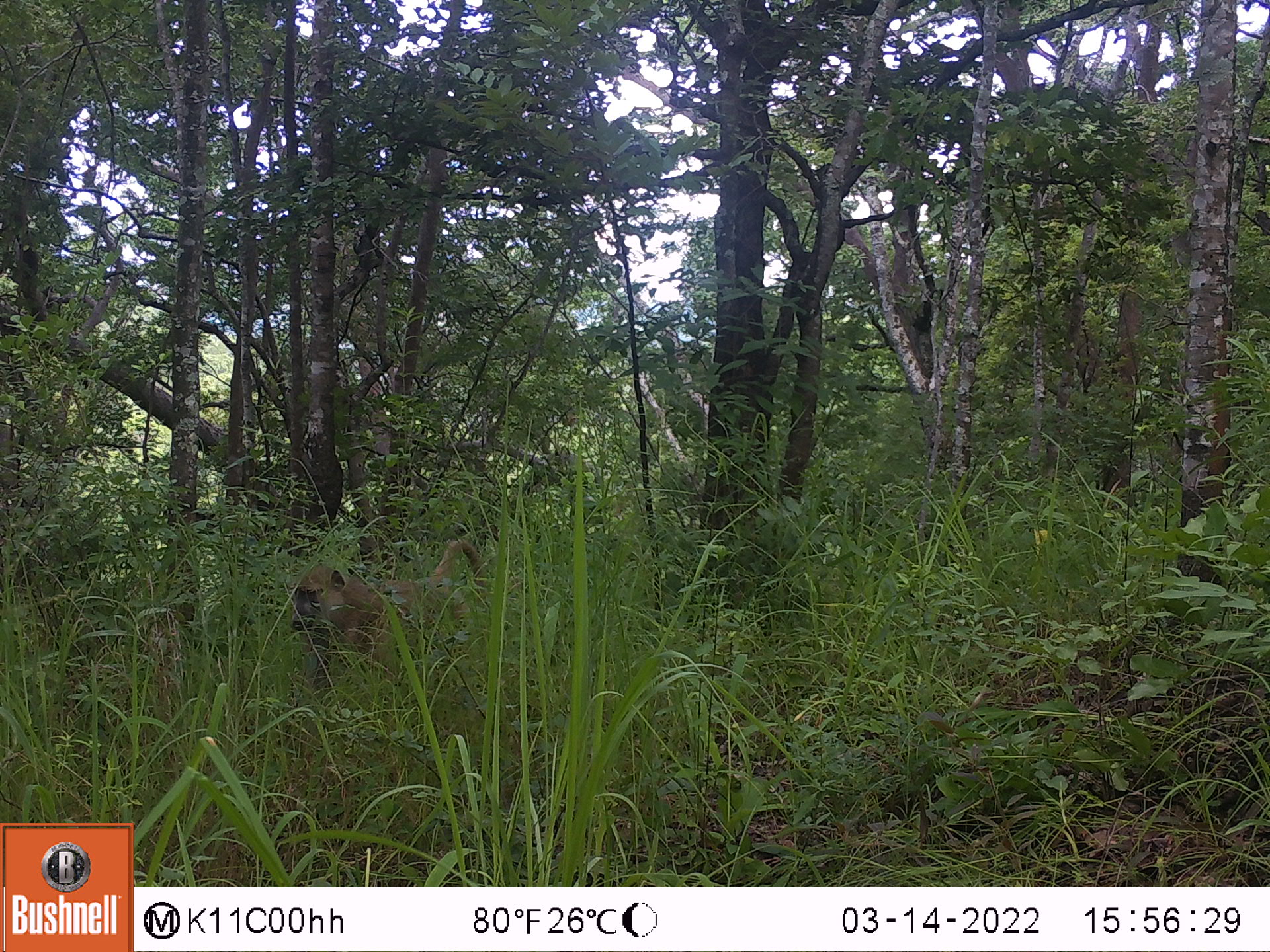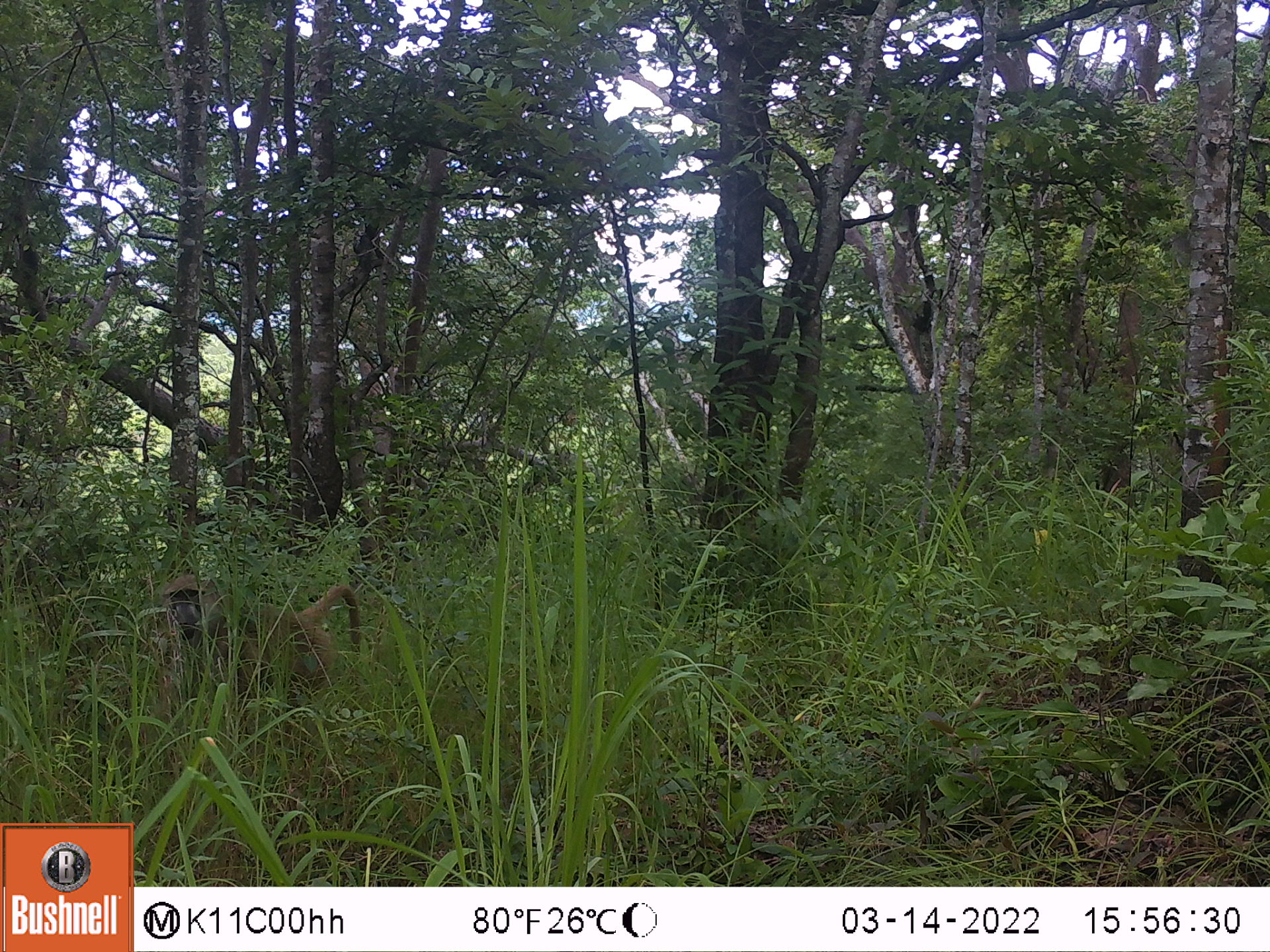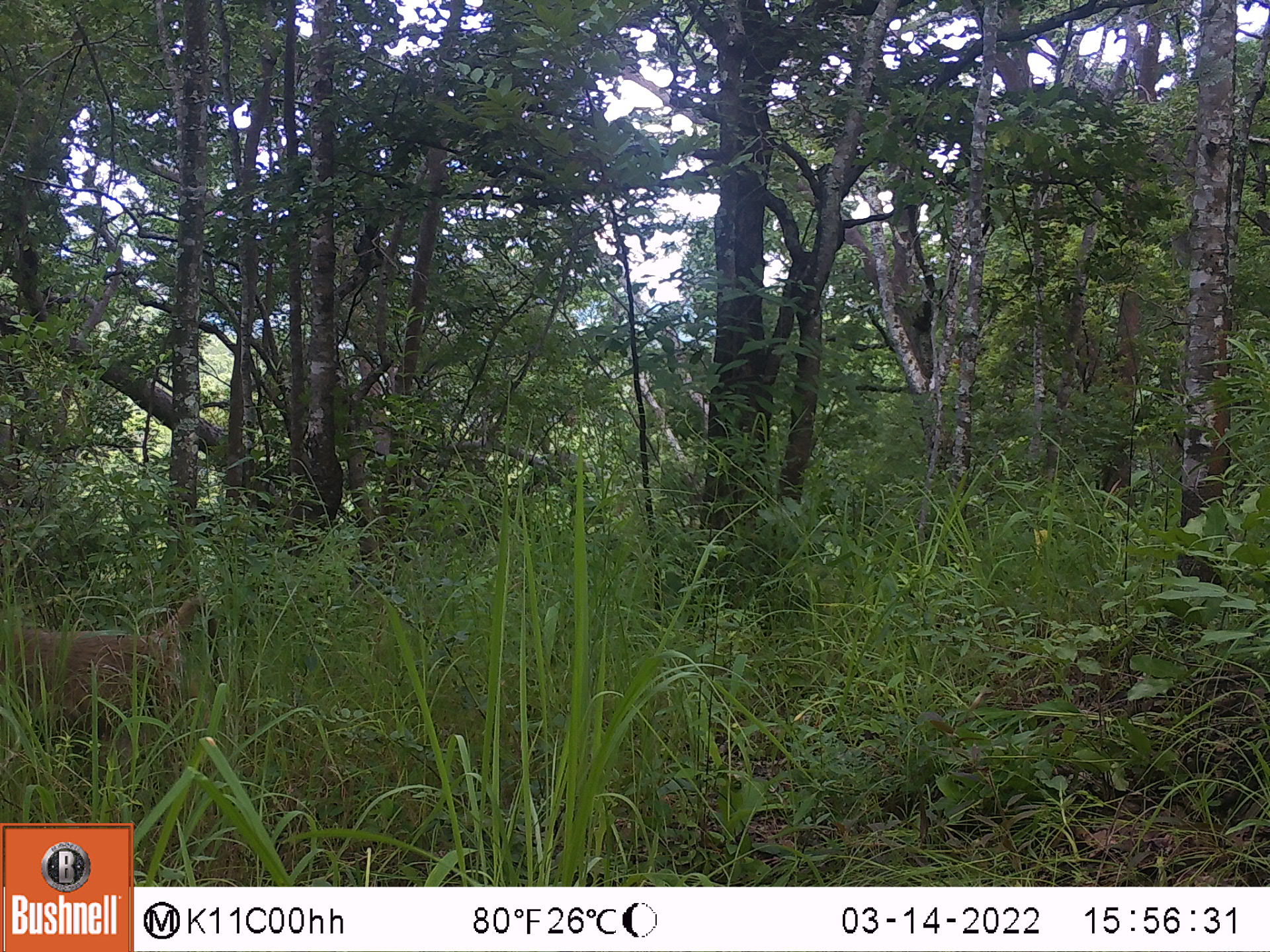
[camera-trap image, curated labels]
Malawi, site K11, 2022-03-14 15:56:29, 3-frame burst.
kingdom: Animalia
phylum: Chordata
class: Mammalia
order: Primates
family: Cercopithecidae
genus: Papio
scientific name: Papio cynocephalus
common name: yellow baboon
Yellow baboon (Papio cynocephalus), count 1.